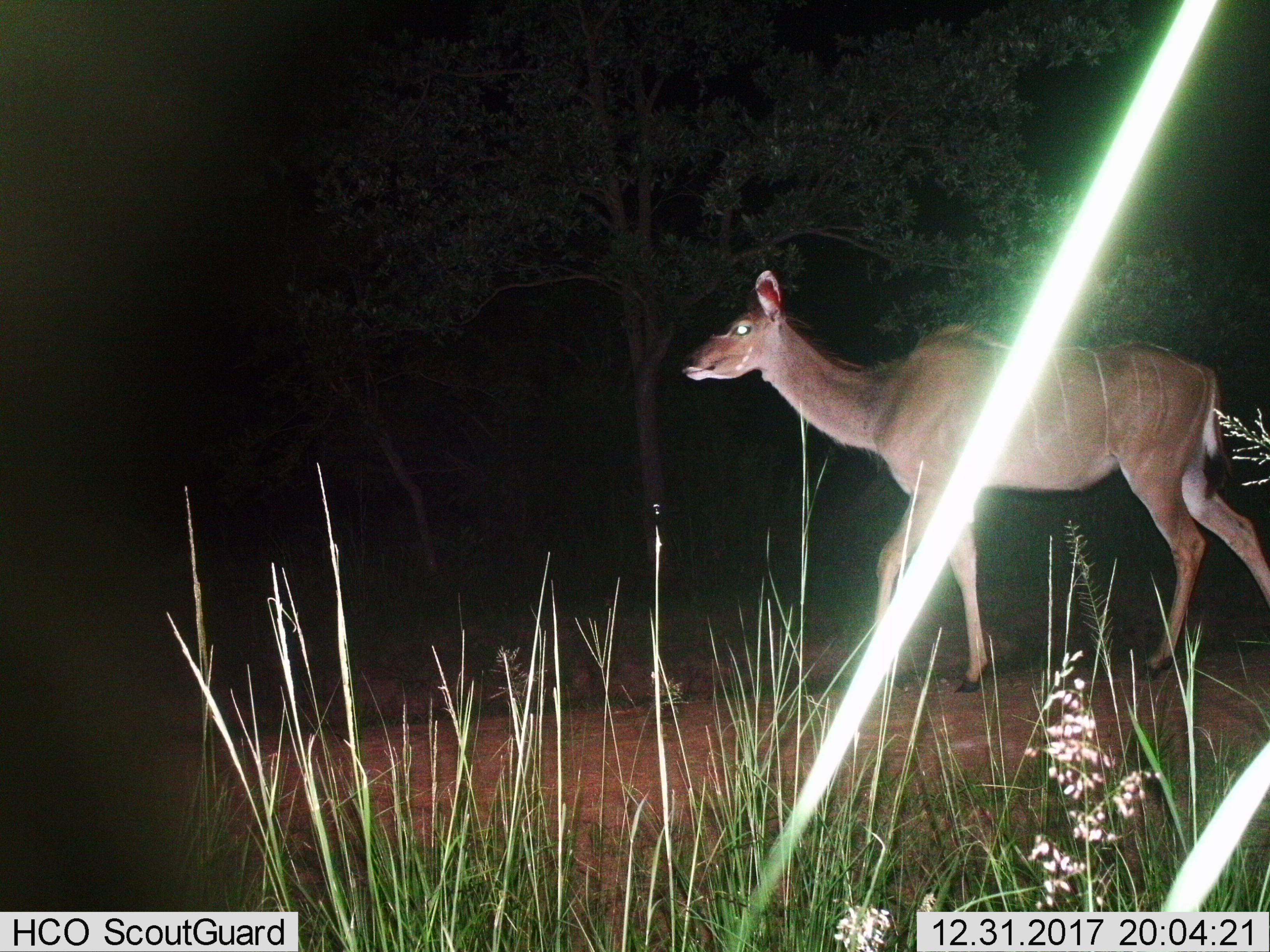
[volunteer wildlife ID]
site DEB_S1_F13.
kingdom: Animalia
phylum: Chordata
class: Mammalia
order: Artiodactyla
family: Bovidae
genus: Tragelaphus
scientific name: Tragelaphus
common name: kudu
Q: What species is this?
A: Kudu (Tragelaphus).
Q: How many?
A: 1.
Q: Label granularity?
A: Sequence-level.